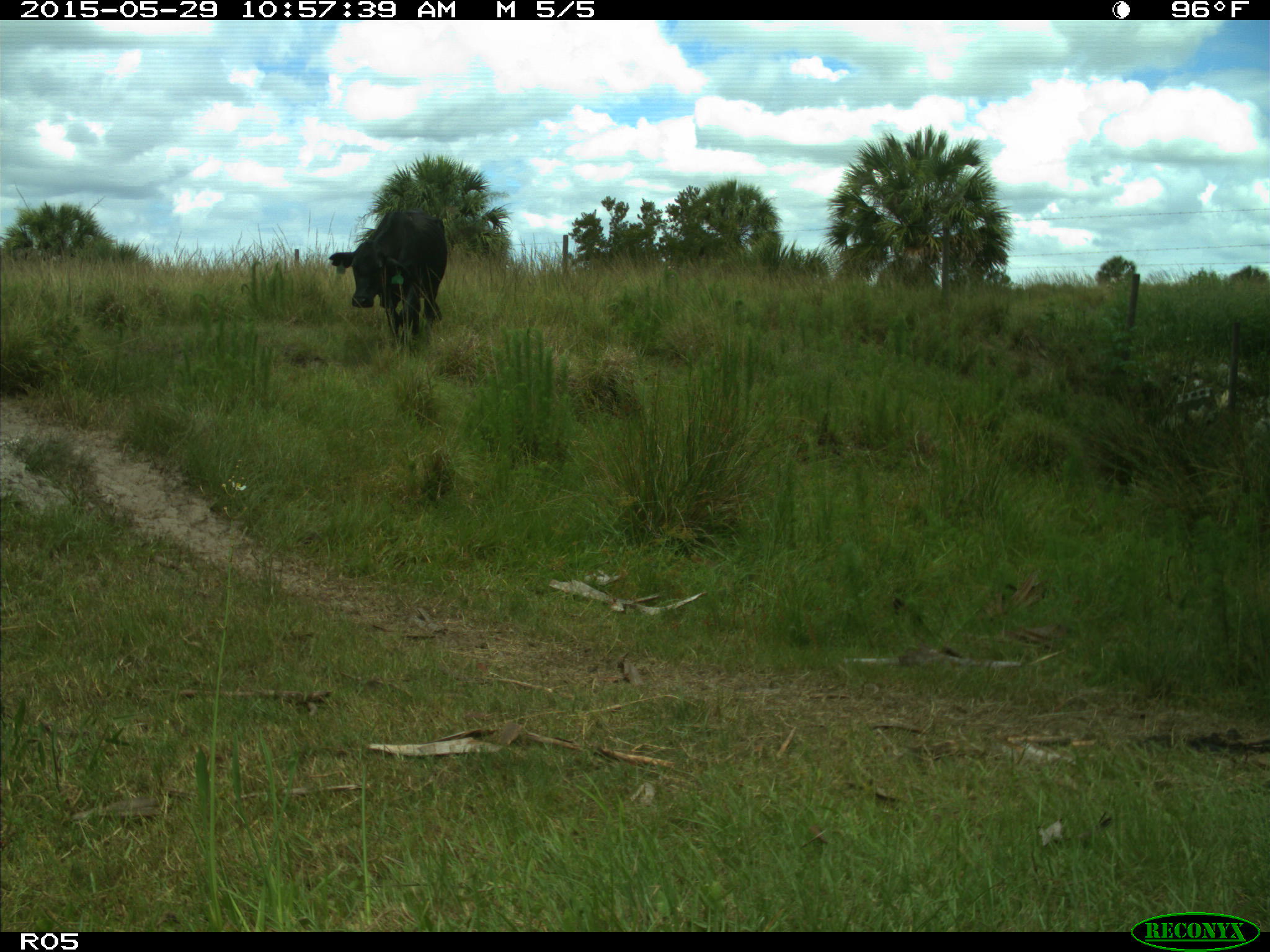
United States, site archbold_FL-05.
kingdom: Animalia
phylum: Chordata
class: Mammalia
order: Artiodactyla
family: Bovidae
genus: Bos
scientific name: Bos taurus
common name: domestic cow